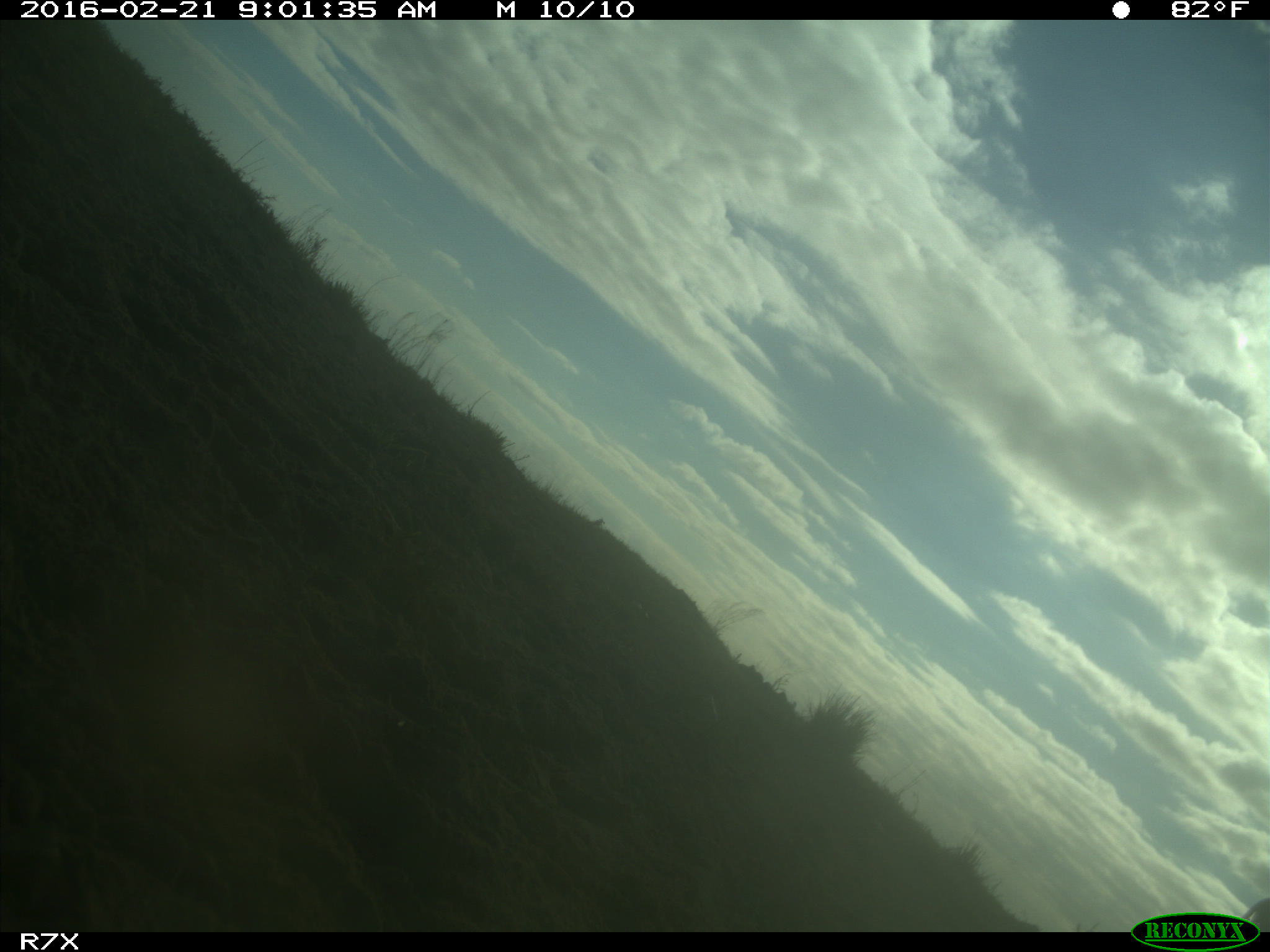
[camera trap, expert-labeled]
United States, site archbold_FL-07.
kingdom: Animalia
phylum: Chordata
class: Mammalia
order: Artiodactyla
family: Bovidae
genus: Bos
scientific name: Bos taurus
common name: domestic cow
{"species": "Bos taurus (domestic cow)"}